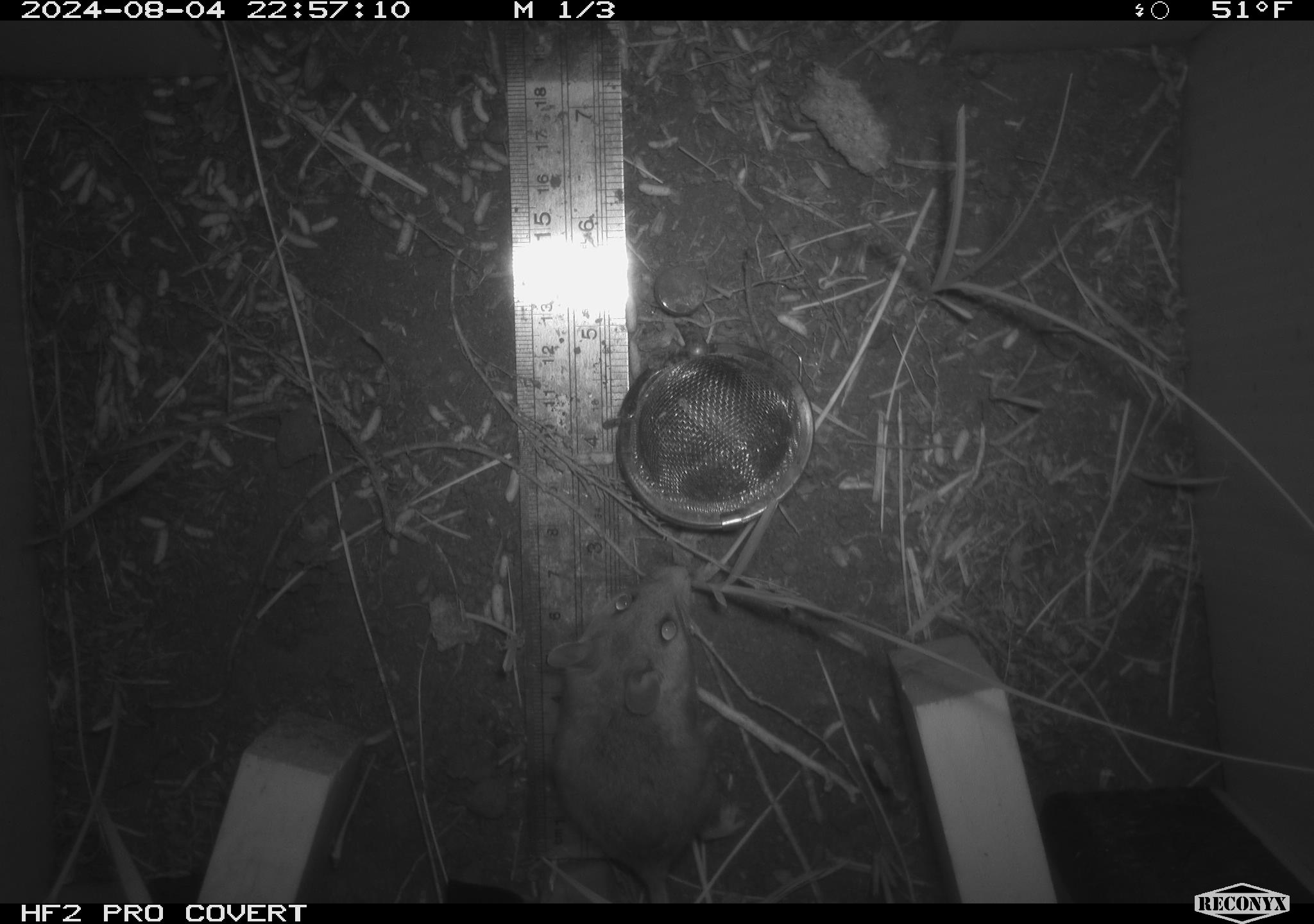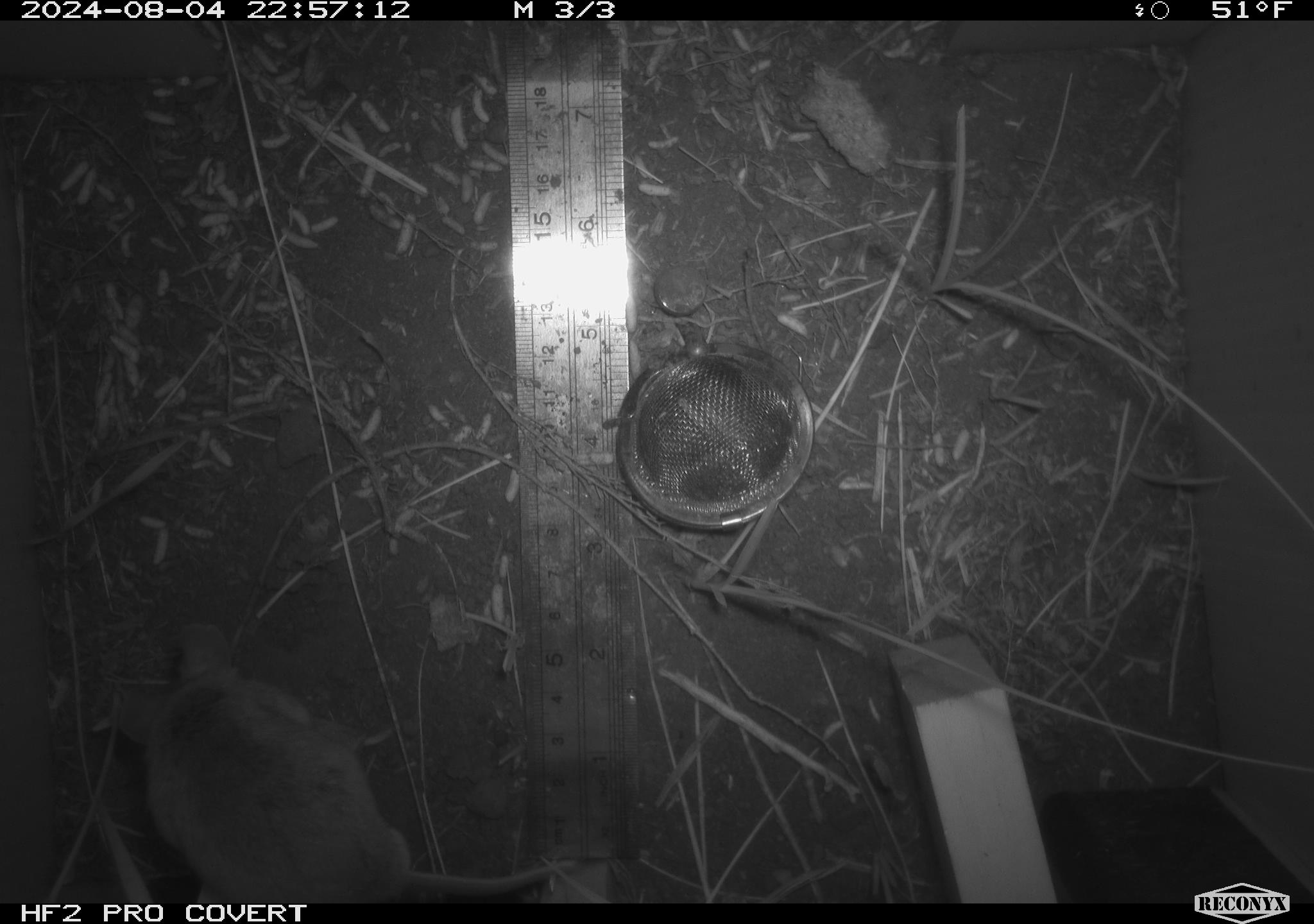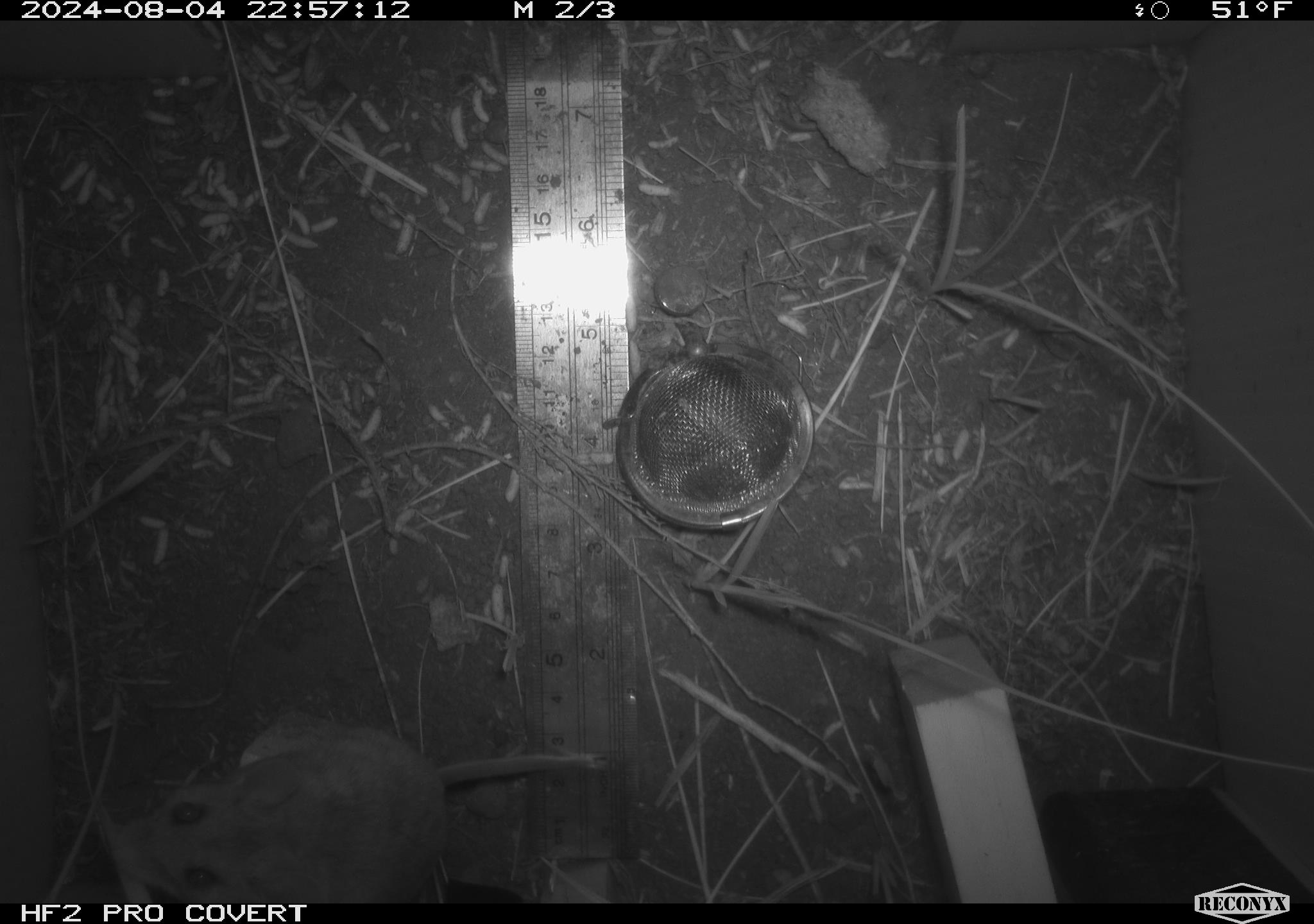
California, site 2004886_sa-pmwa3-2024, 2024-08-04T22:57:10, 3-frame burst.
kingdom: Animalia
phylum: Chordata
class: Mammalia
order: Rodentia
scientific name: Rodentia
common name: mouse species